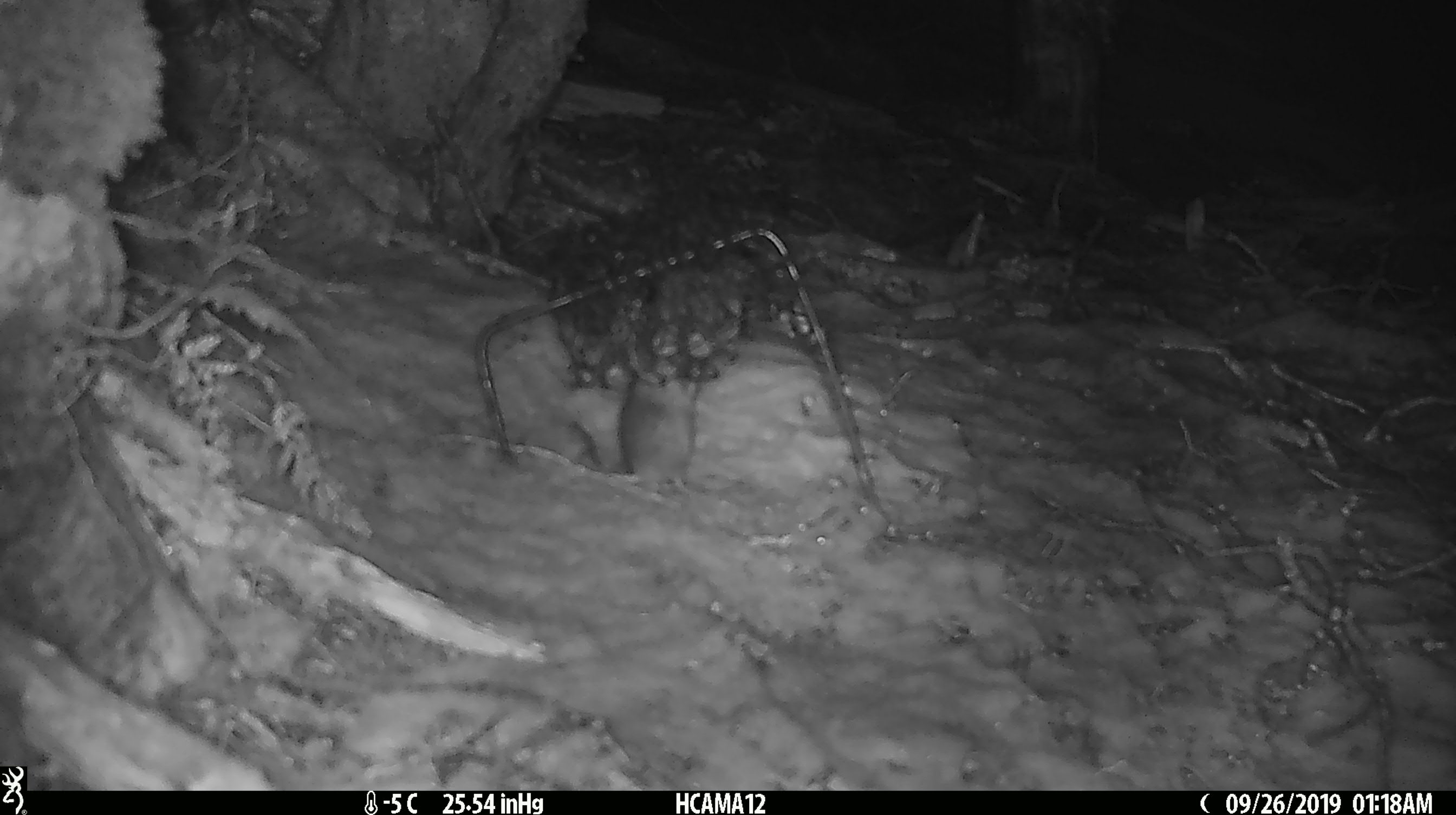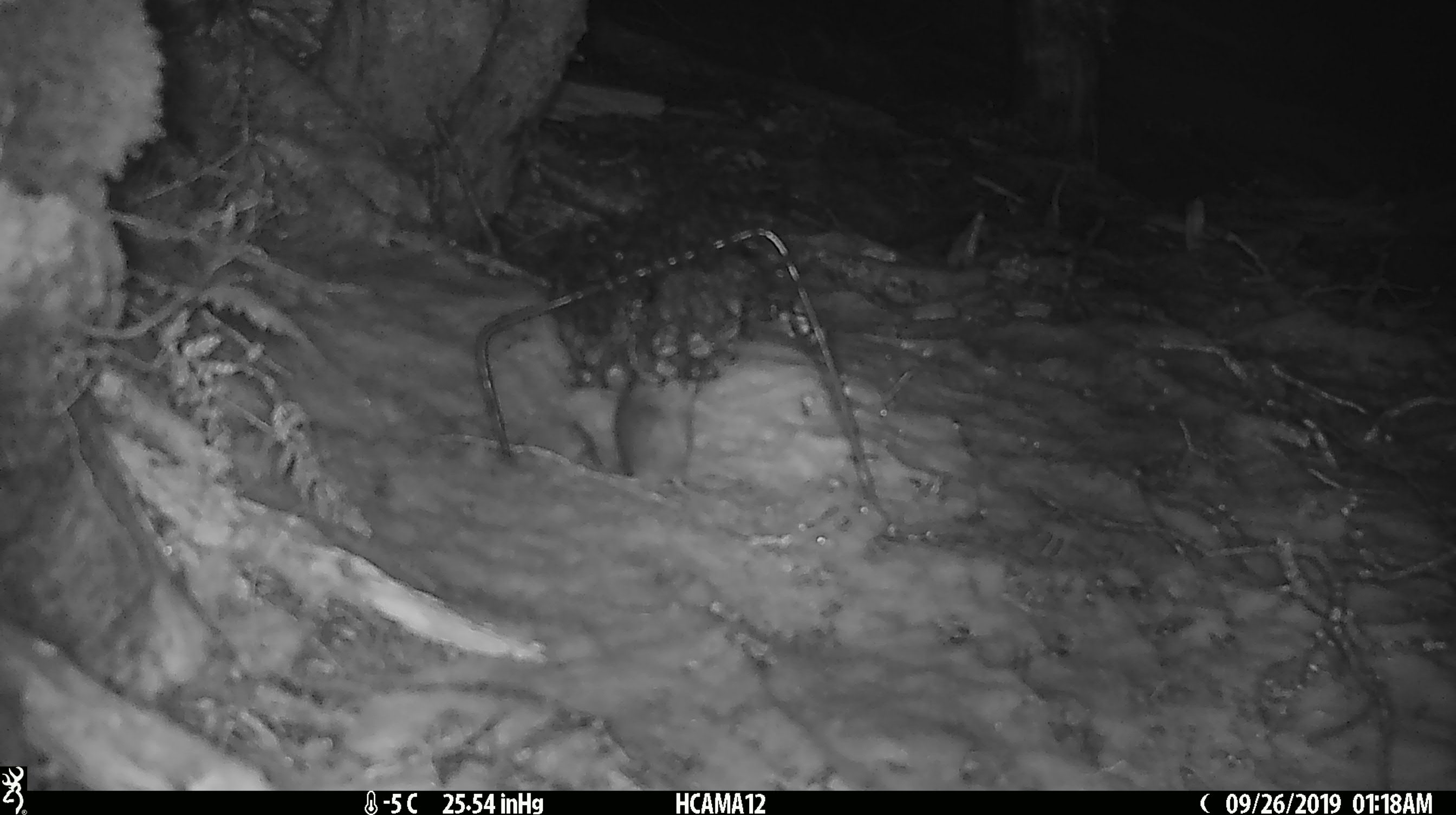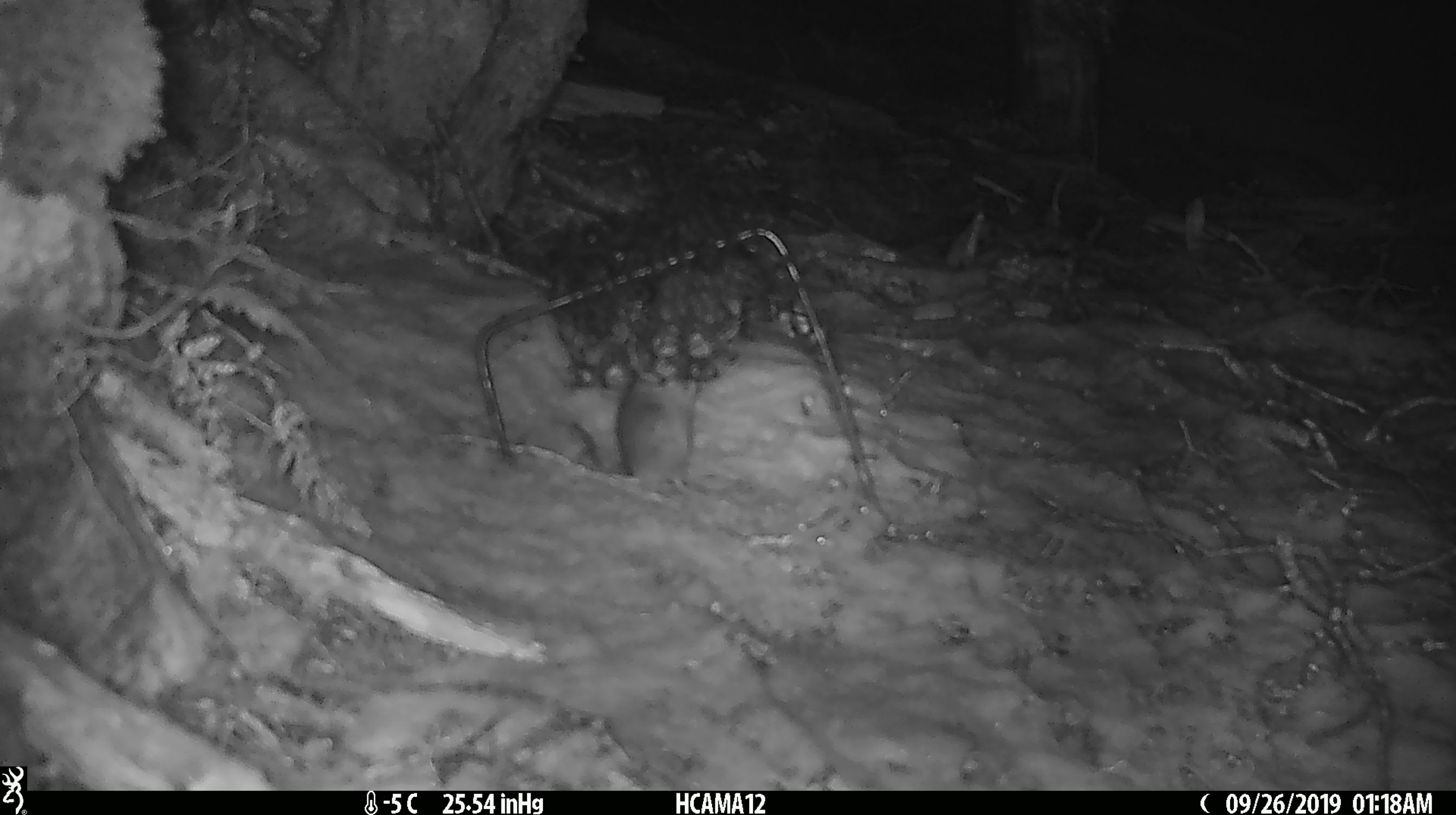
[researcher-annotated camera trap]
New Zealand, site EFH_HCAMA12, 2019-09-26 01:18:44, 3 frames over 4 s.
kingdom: Animalia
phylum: Chordata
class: Mammalia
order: Rodentia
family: Muridae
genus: Mus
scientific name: Mus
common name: mouse